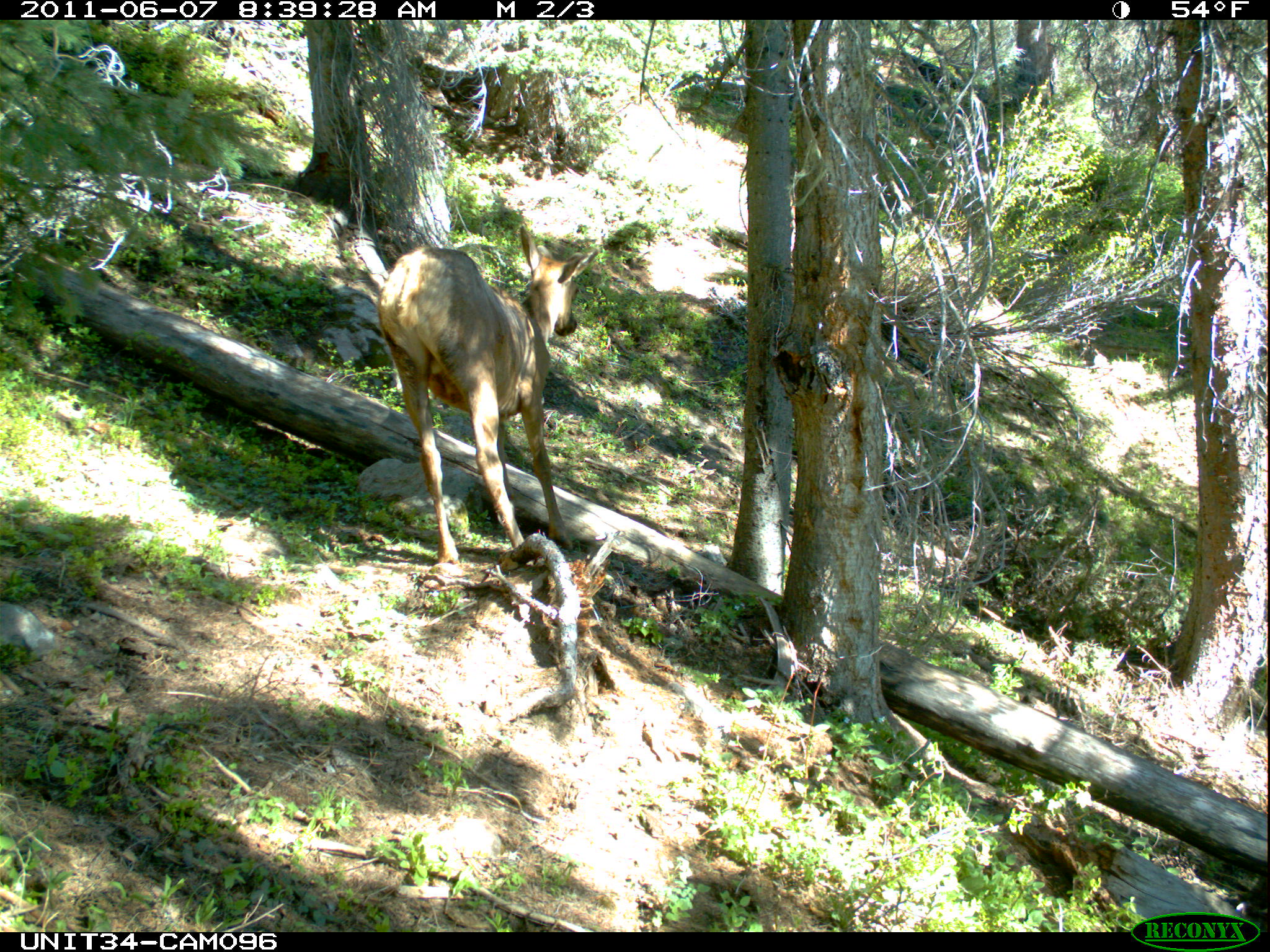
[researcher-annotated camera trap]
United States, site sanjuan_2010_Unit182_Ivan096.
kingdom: Animalia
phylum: Chordata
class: Mammalia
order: Artiodactyla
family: Cervidae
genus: Cervus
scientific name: Cervus elaphus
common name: red deer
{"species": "Cervus elaphus (red deer)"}